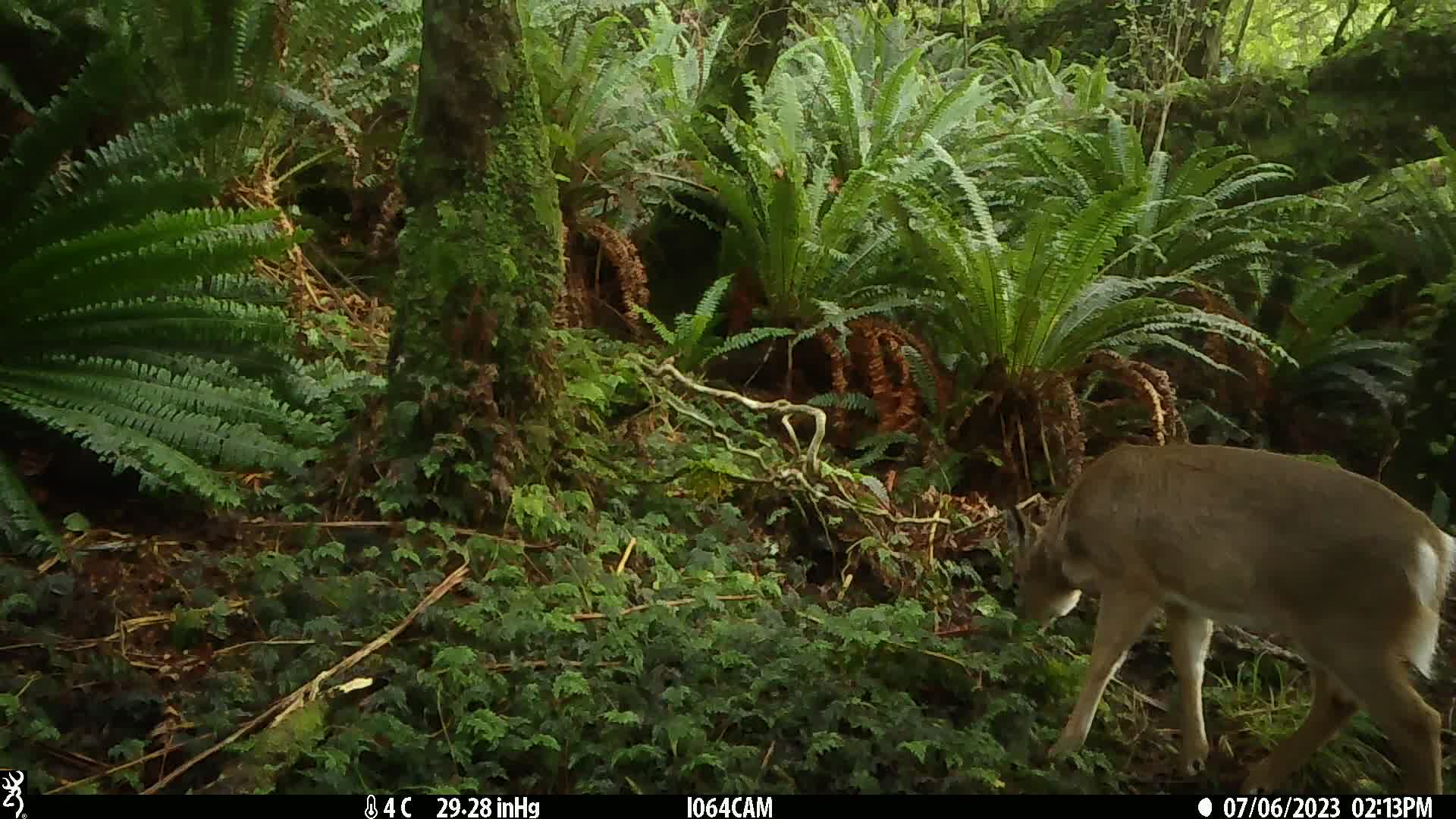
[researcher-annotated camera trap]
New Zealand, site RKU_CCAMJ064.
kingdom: Animalia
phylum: Chordata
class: Mammalia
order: Artiodactyla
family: Cervidae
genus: Odocoileus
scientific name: Odocoileus virginianus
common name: white-tailed deer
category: white tailed deer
White tailed deer (white-tailed deer) (Odocoileus virginianus).